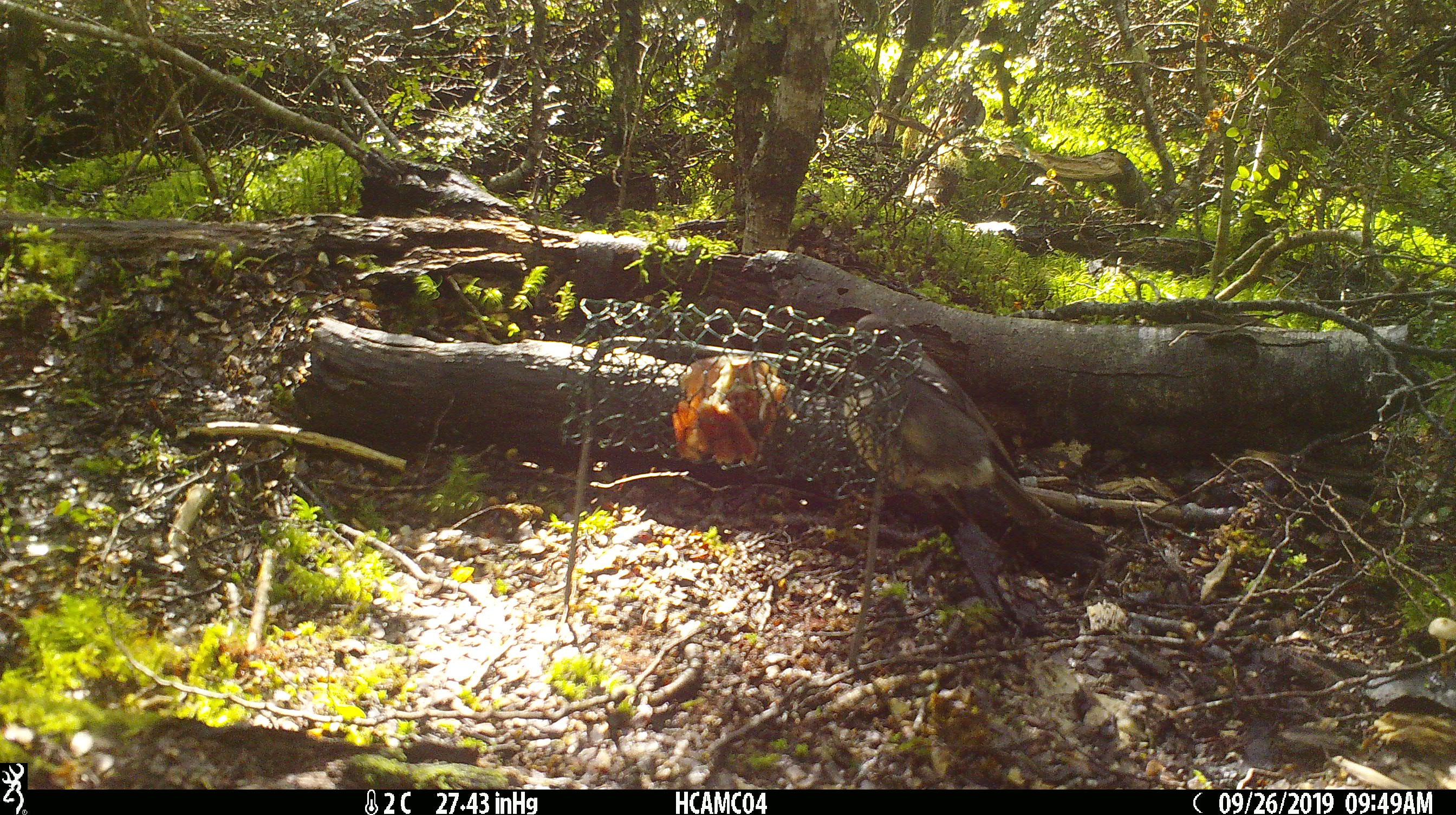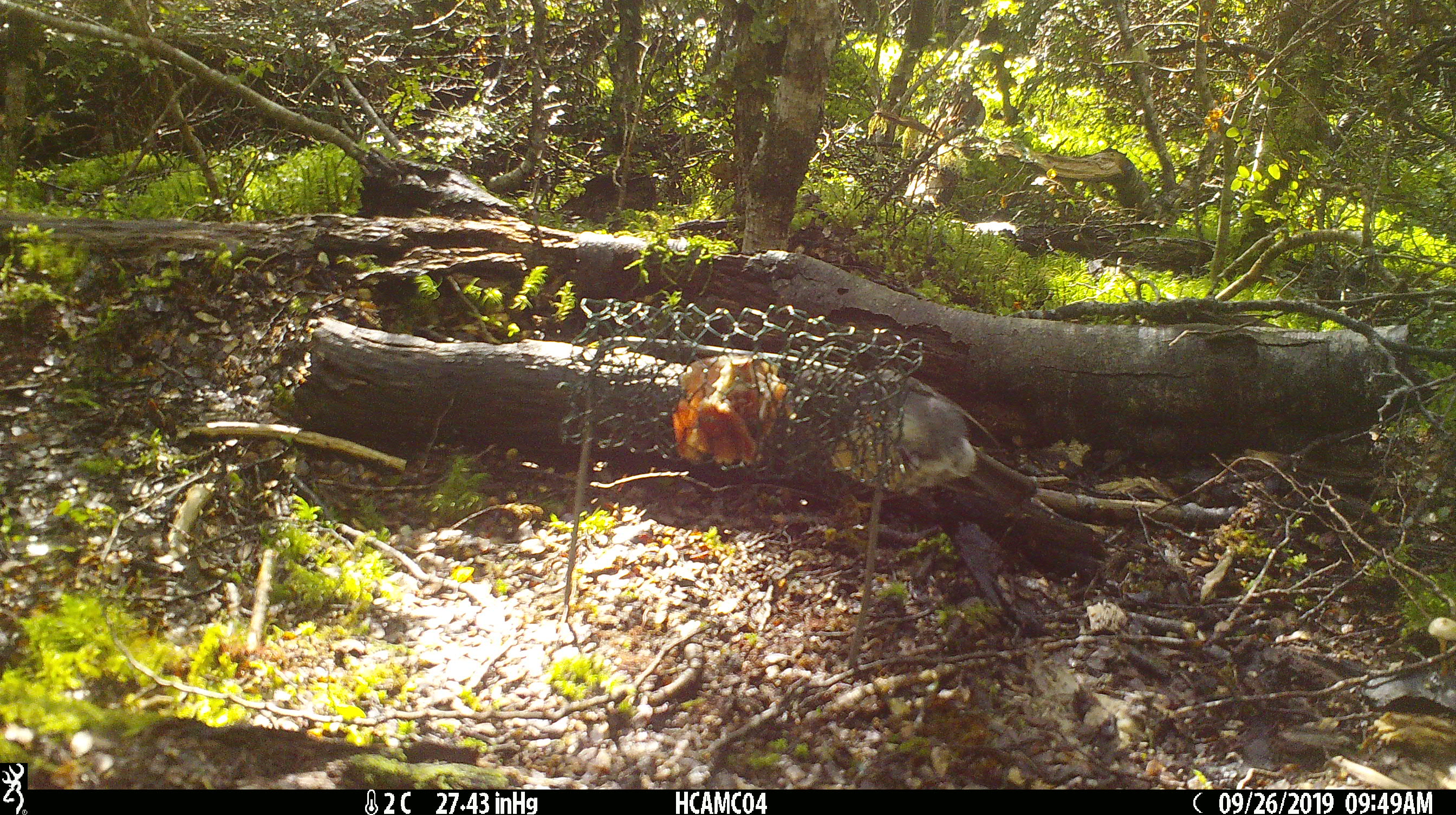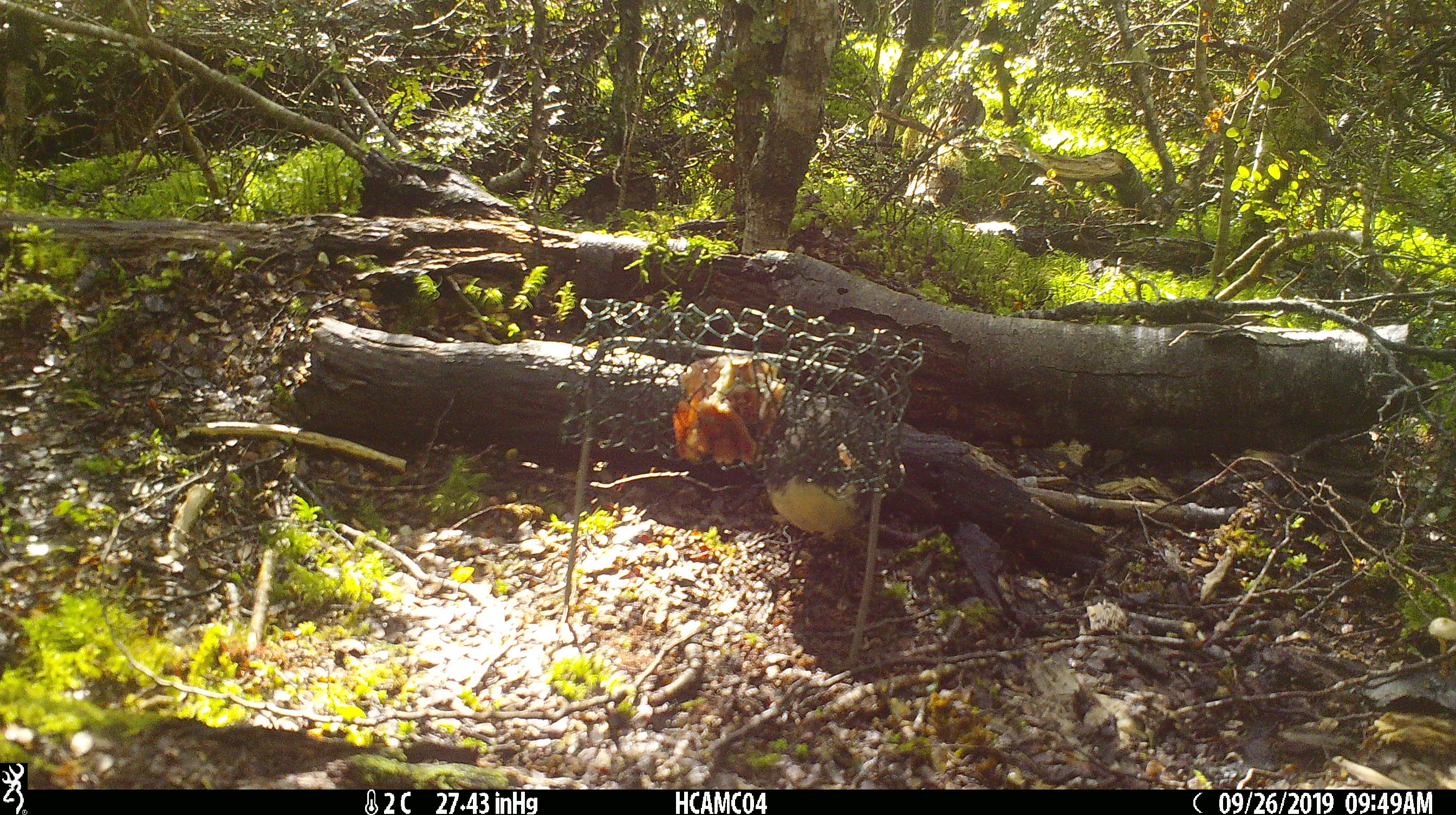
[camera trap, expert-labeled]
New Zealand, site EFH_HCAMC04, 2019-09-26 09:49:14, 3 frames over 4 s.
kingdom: Animalia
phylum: Chordata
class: Aves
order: Passeriformes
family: Petroicidae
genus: Petroica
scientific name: Petroica australis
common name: new zealand robin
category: robin